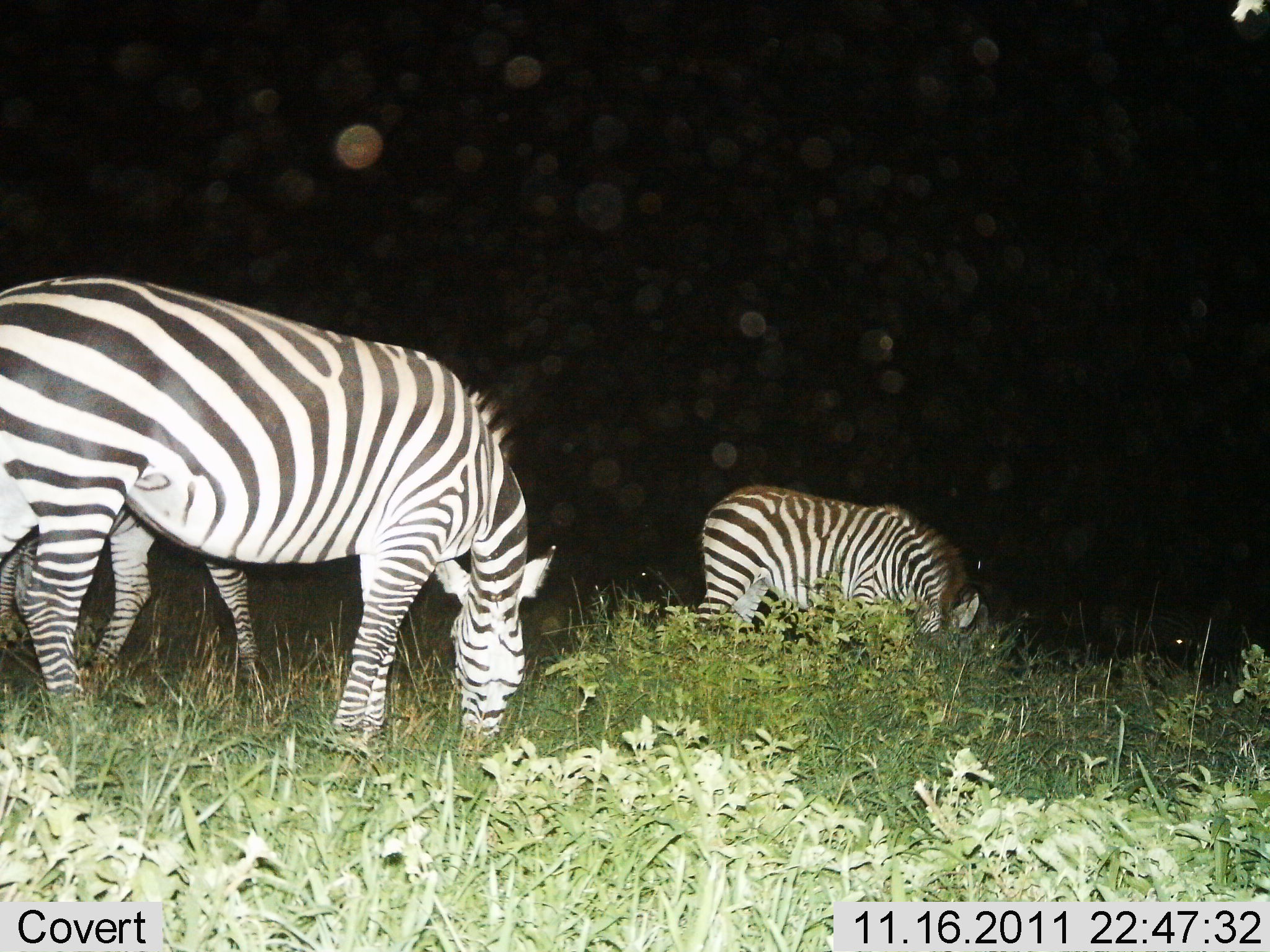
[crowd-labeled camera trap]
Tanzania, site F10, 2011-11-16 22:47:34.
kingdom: Animalia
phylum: Chordata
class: Mammalia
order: Perissodactyla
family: Equidae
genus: Equus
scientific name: Equus quagga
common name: plains zebra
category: zebra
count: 2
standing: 45%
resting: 0%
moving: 0%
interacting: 0%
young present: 0%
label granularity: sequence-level